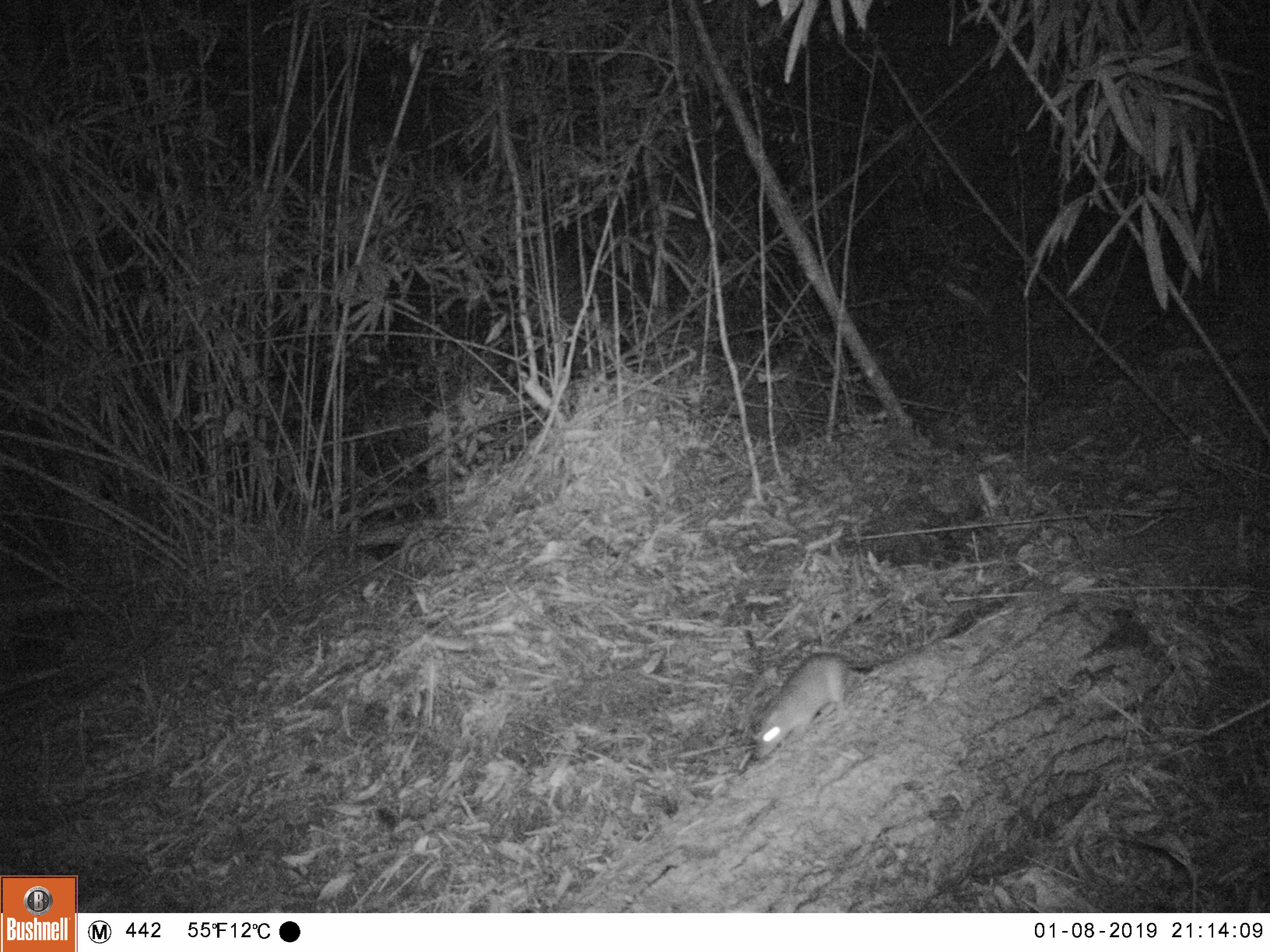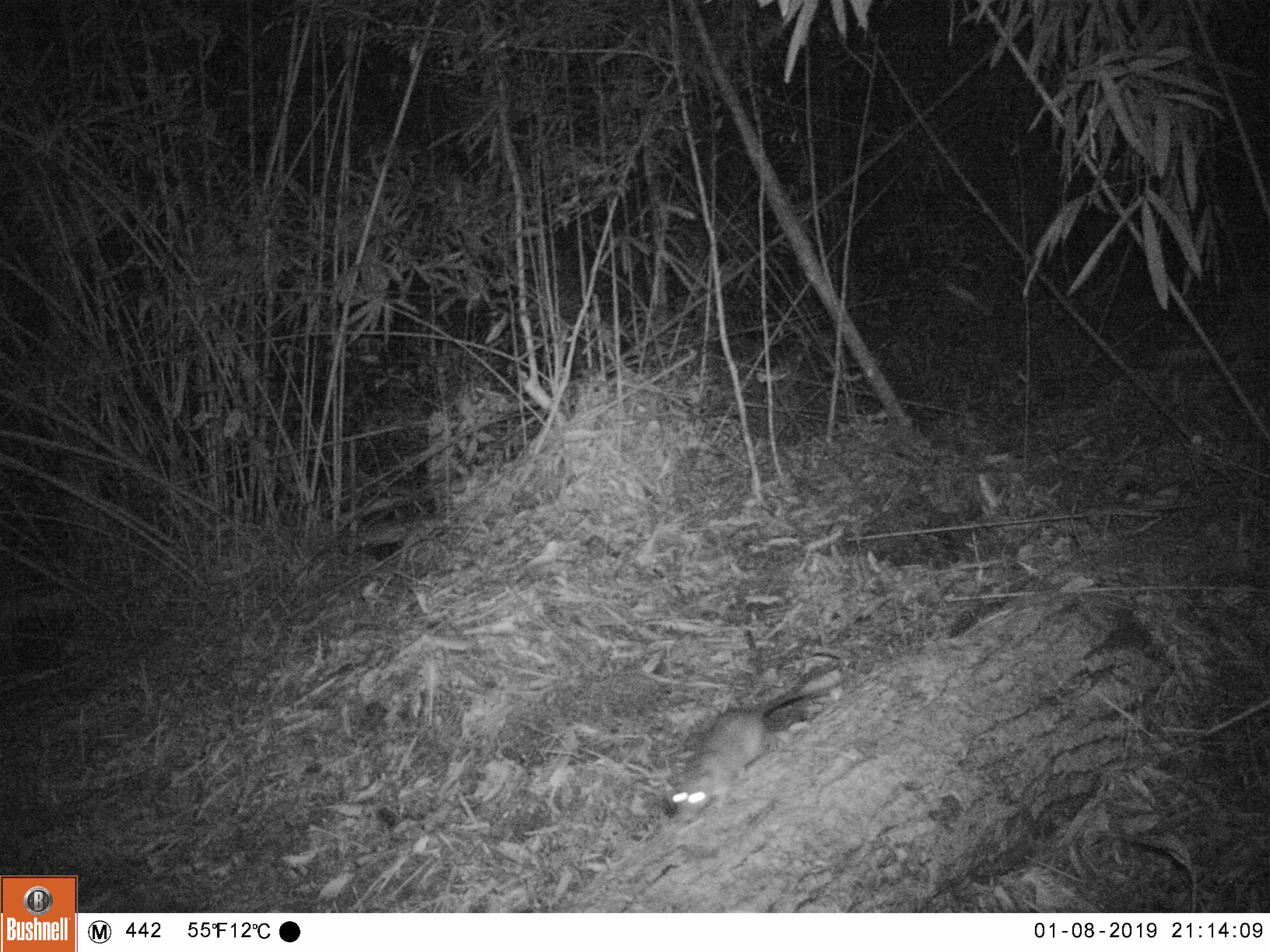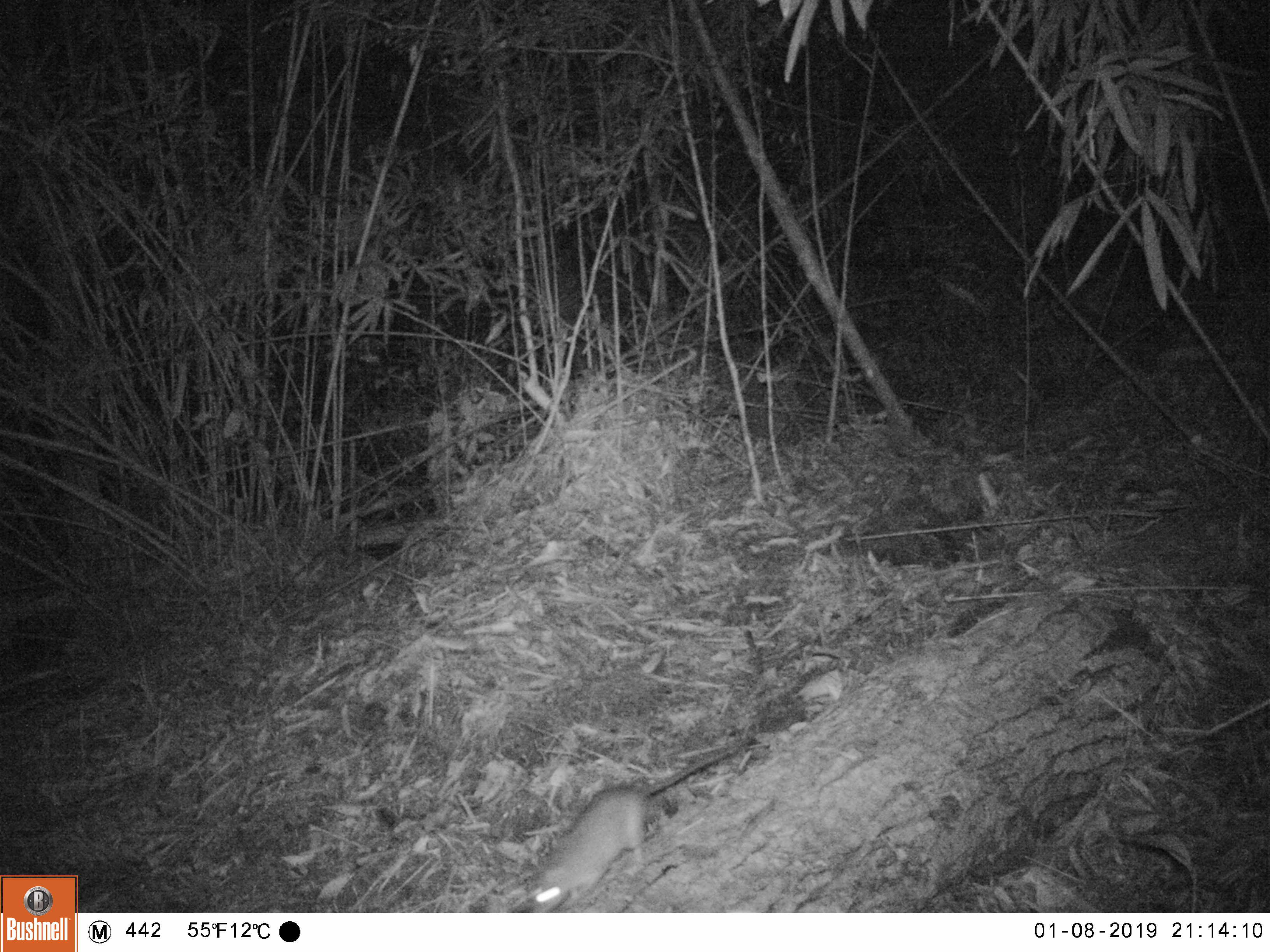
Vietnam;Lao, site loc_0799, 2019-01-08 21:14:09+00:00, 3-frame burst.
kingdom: Animalia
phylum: Chordata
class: Mammalia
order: Rodentia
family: Muridae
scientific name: Muridae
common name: old-world mice and rats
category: unidentified murid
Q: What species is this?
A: Unidentified murid (old-world mice and rats) (Muridae).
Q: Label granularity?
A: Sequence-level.